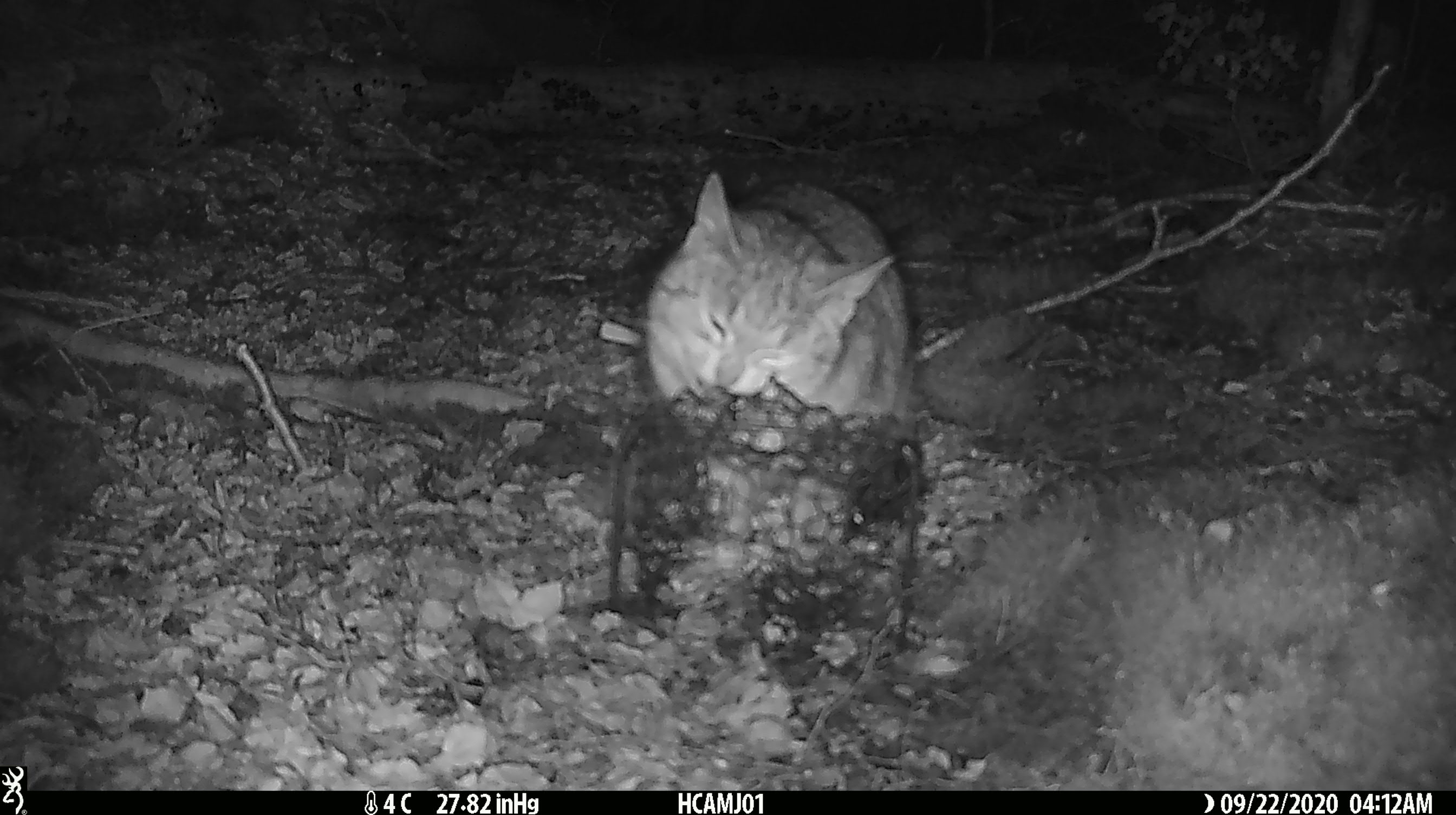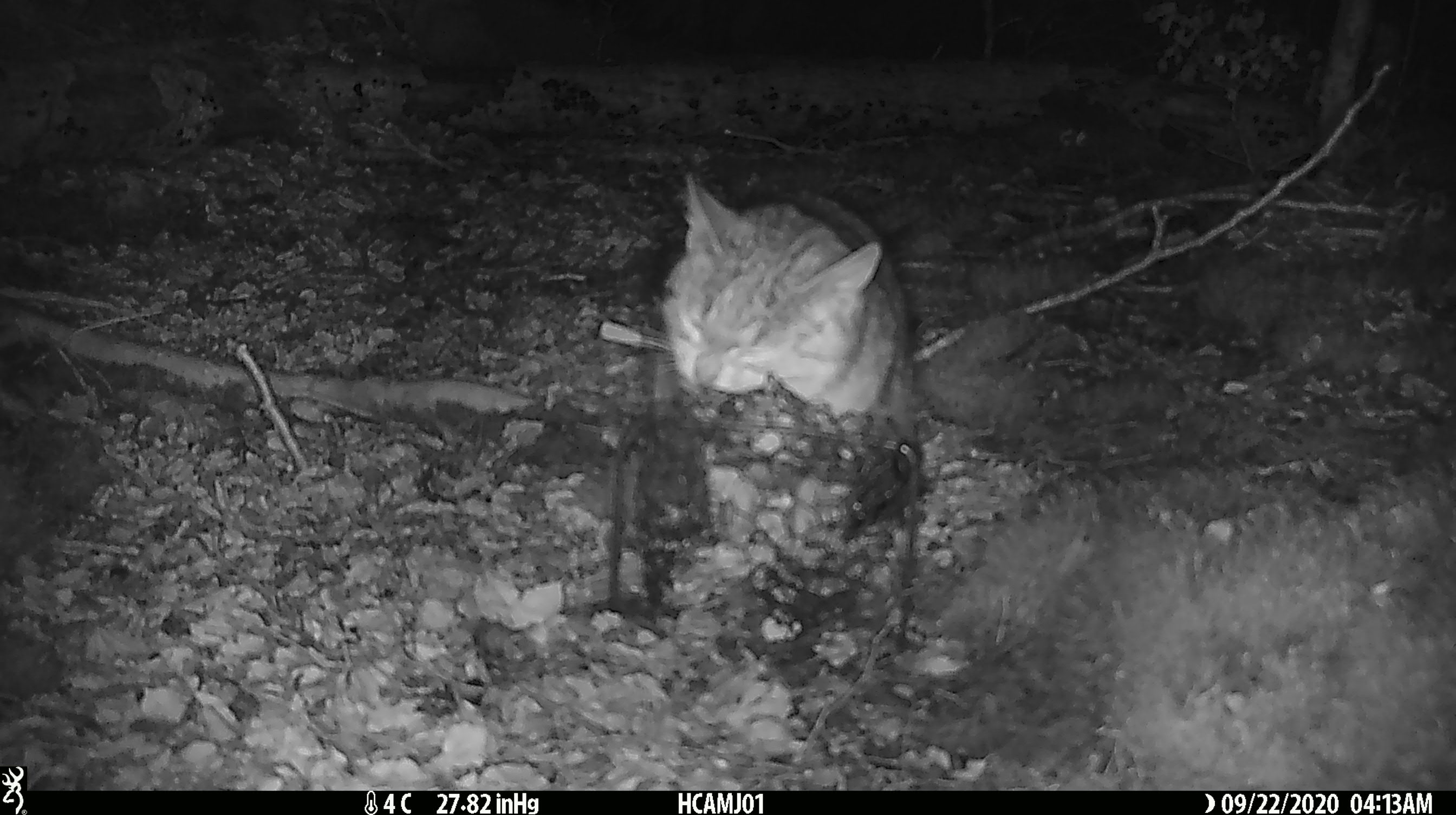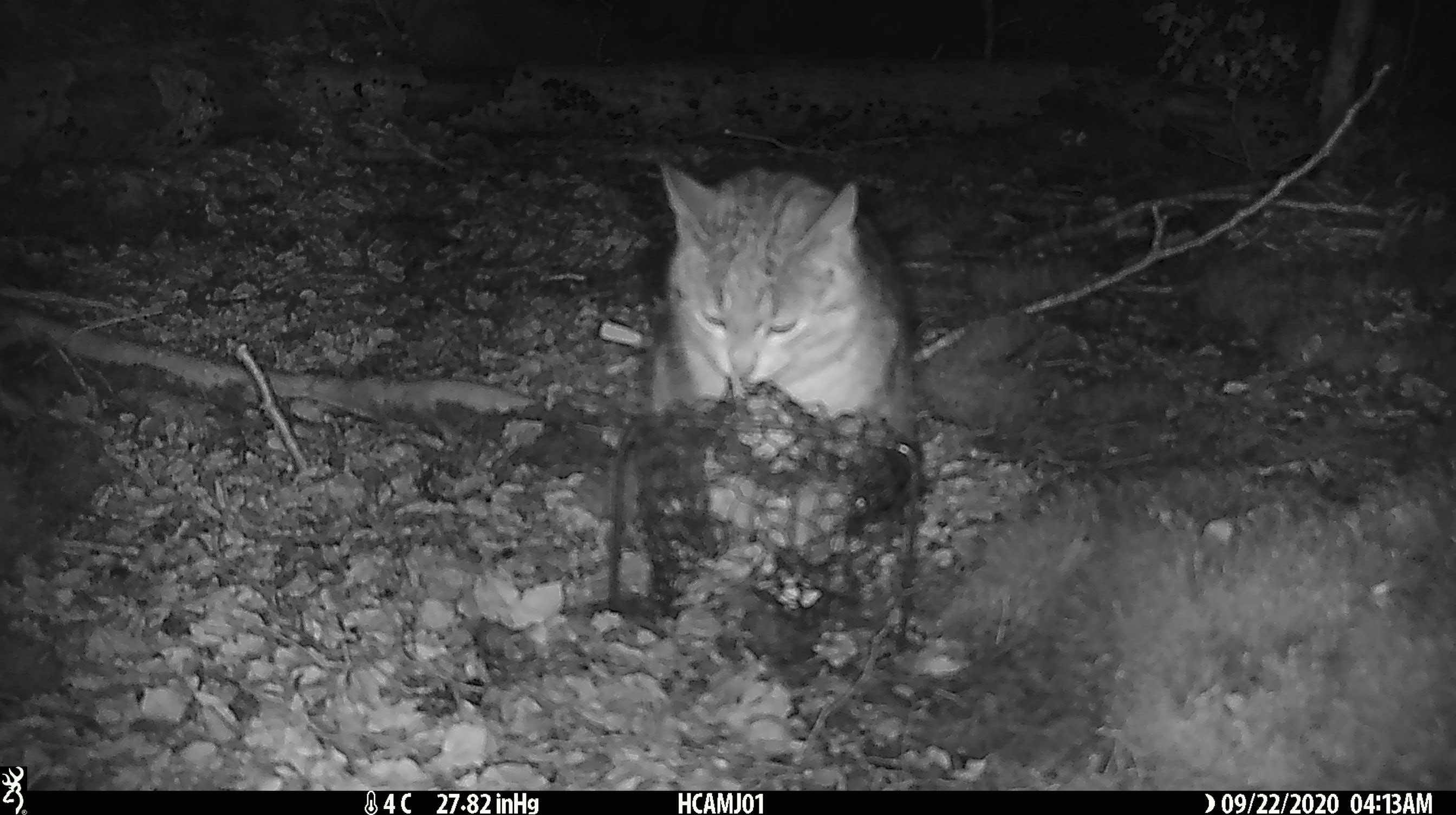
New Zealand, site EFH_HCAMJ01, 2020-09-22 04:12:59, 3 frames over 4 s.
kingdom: Animalia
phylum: Chordata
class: Mammalia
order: Carnivora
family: Felidae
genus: Felis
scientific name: Felis catus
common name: domestic cat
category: cat